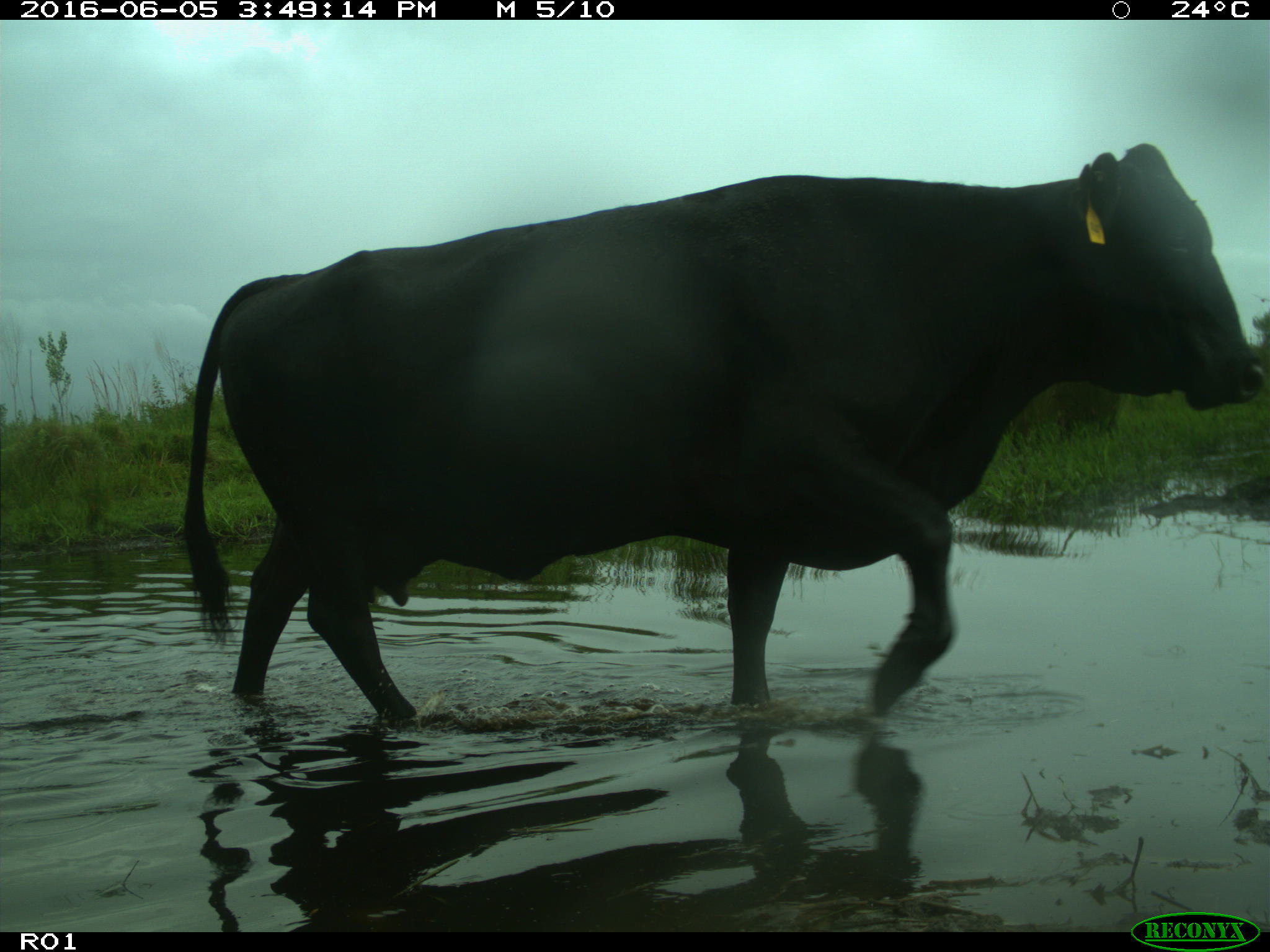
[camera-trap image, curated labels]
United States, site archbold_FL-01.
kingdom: Animalia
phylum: Chordata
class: Mammalia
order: Artiodactyla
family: Bovidae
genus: Bos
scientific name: Bos taurus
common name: domestic cow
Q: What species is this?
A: Bos taurus (domestic cow).